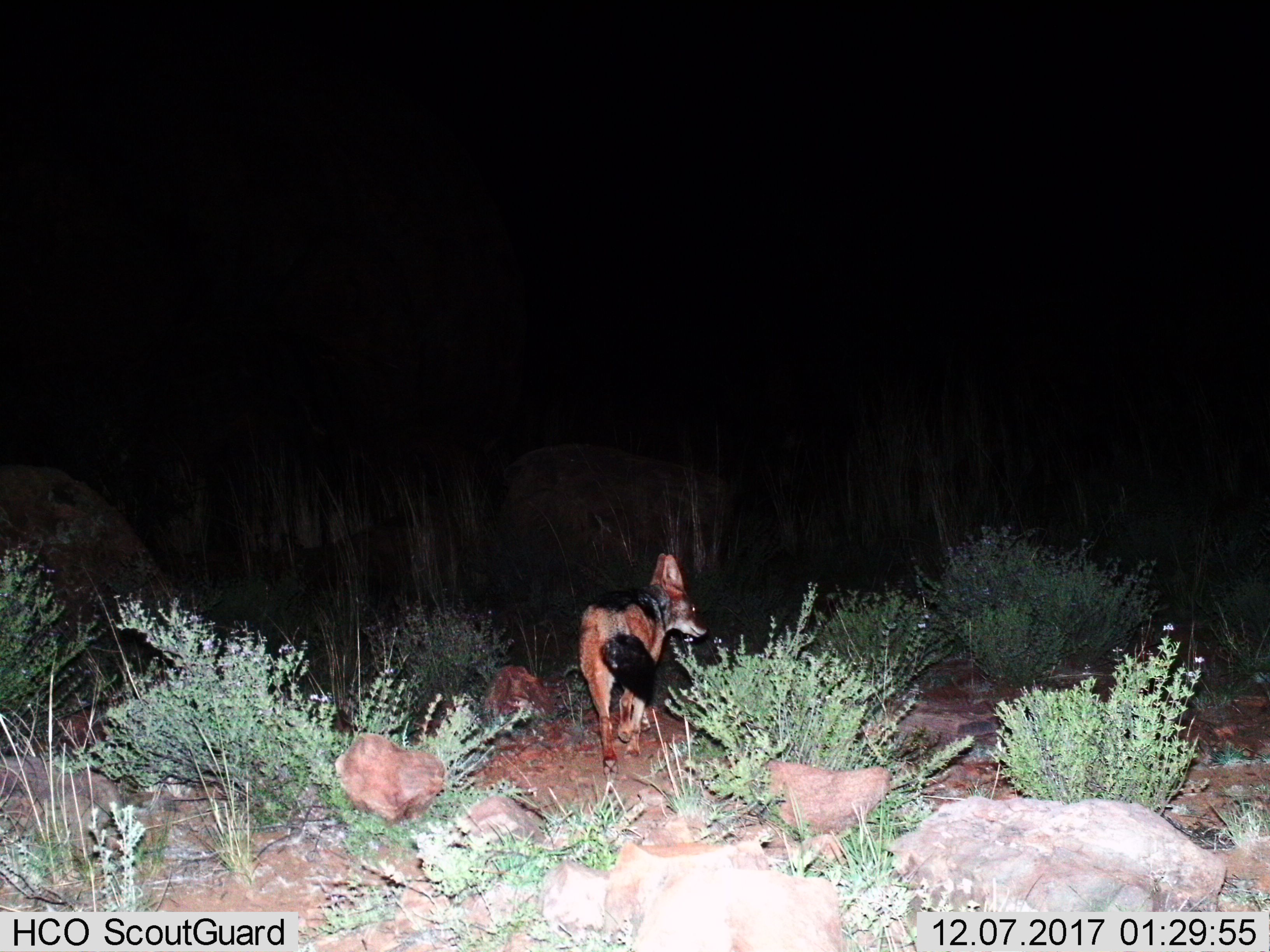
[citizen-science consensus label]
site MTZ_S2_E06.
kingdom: Animalia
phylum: Chordata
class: Mammalia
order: Carnivora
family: Canidae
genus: Lupulella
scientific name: Lupulella mesomelas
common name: black-backed jackal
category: jackalblackbacked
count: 1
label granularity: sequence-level